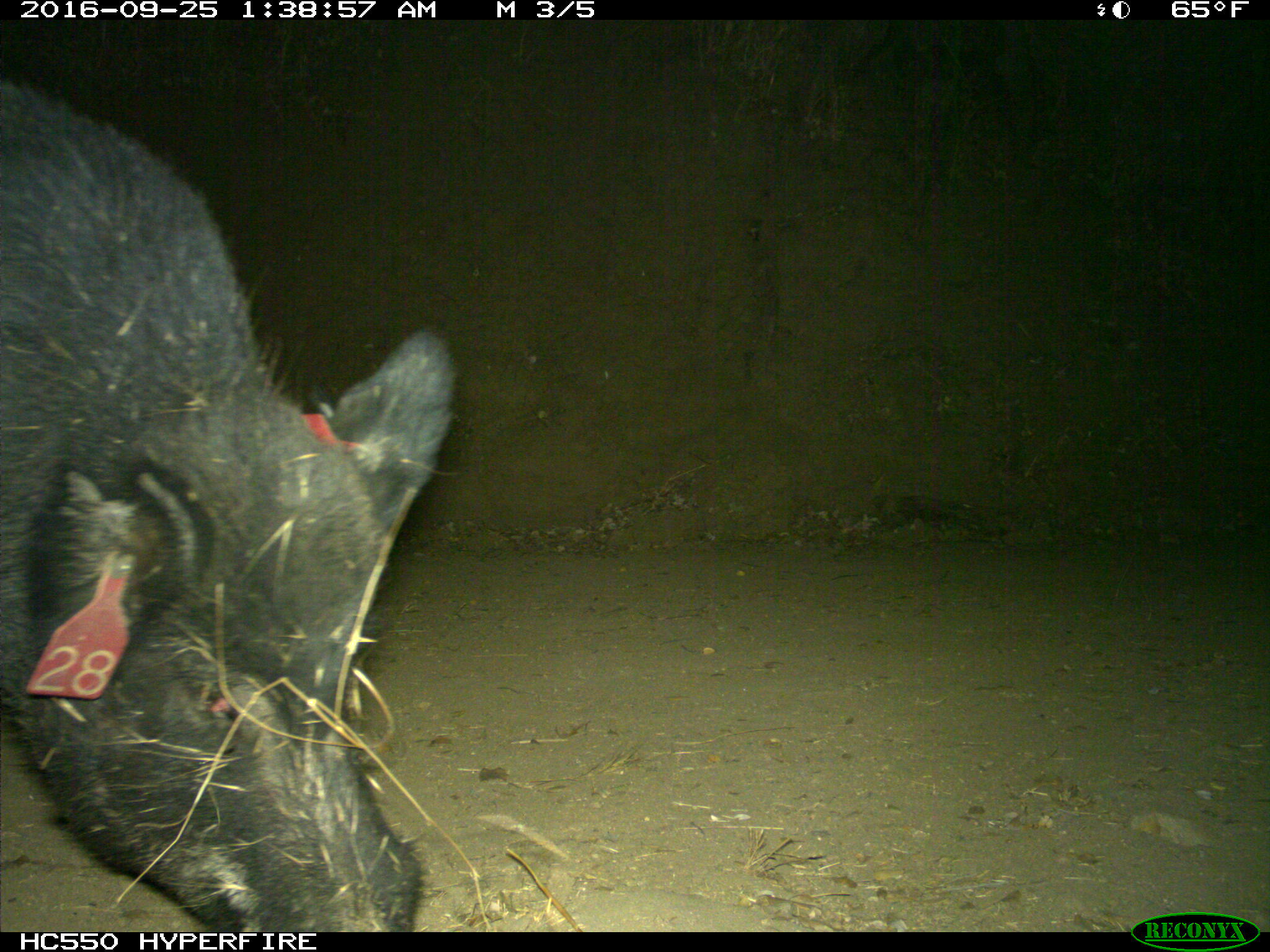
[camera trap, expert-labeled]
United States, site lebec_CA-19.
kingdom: Animalia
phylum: Chordata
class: Mammalia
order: Artiodactyla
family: Suidae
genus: Sus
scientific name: Sus scrofa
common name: wild boar